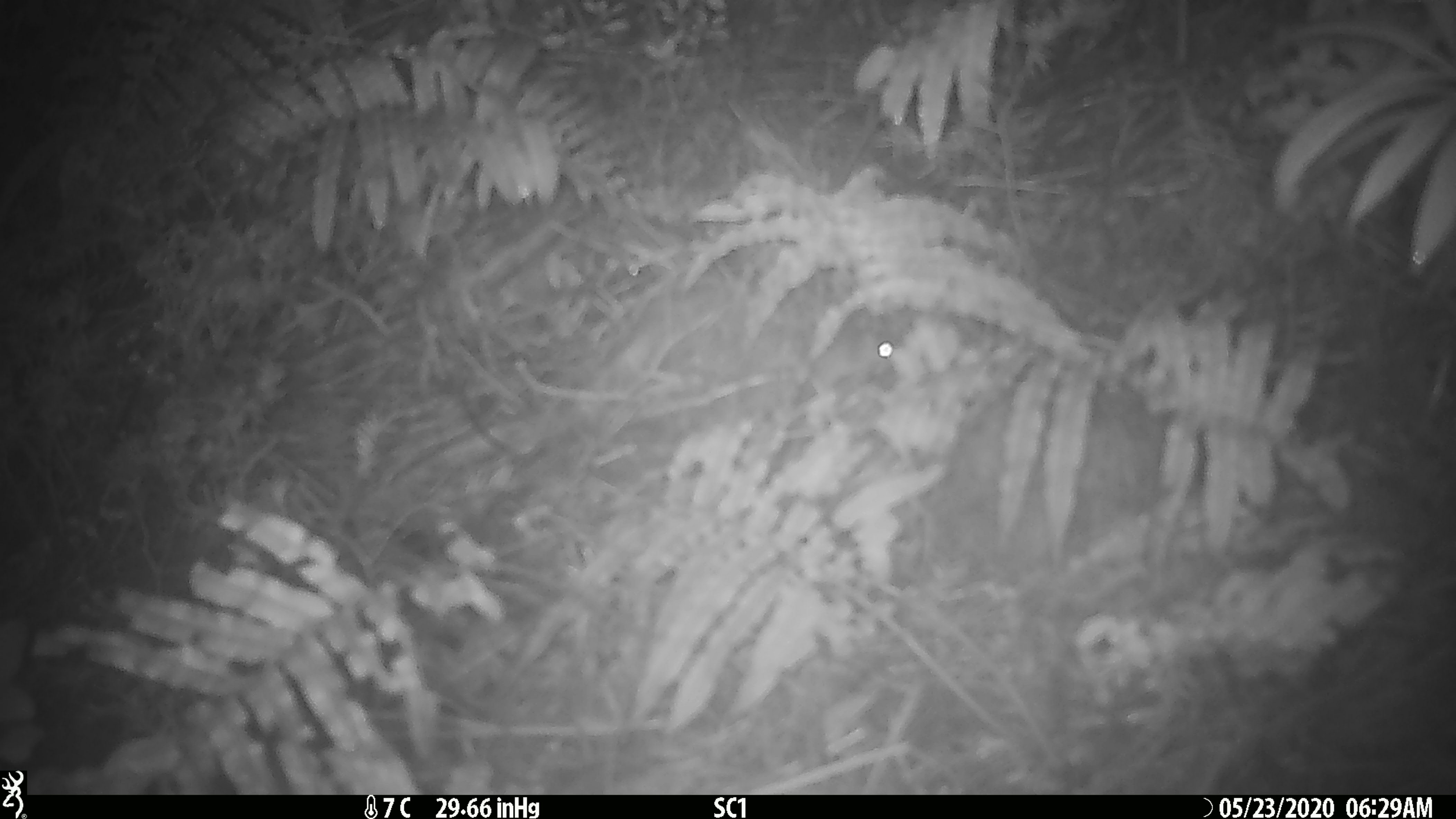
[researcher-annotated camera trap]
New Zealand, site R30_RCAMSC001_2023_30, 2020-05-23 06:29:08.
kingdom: Animalia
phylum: Chordata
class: Mammalia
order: Rodentia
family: Muridae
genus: Mus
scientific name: Mus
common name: mouse